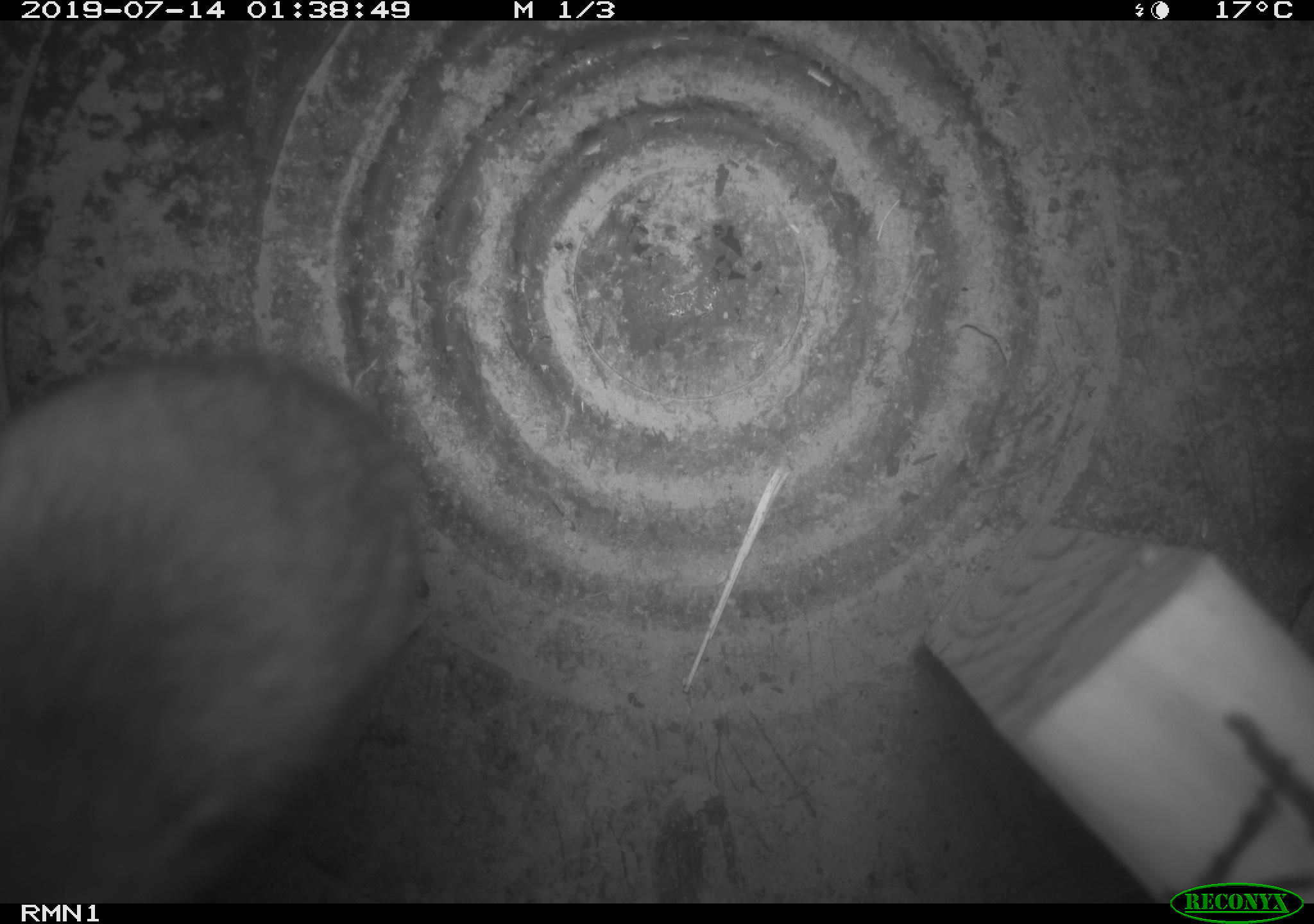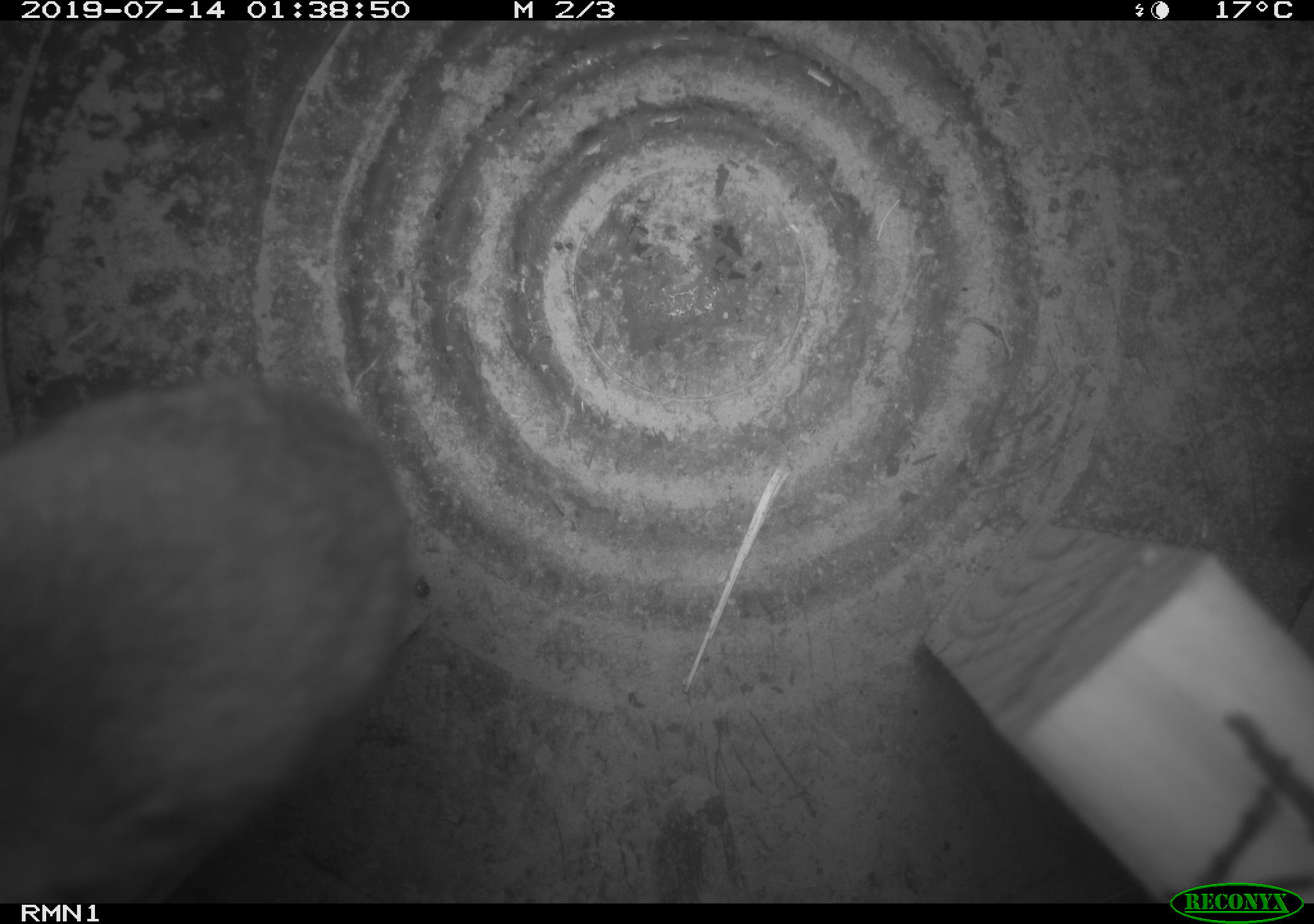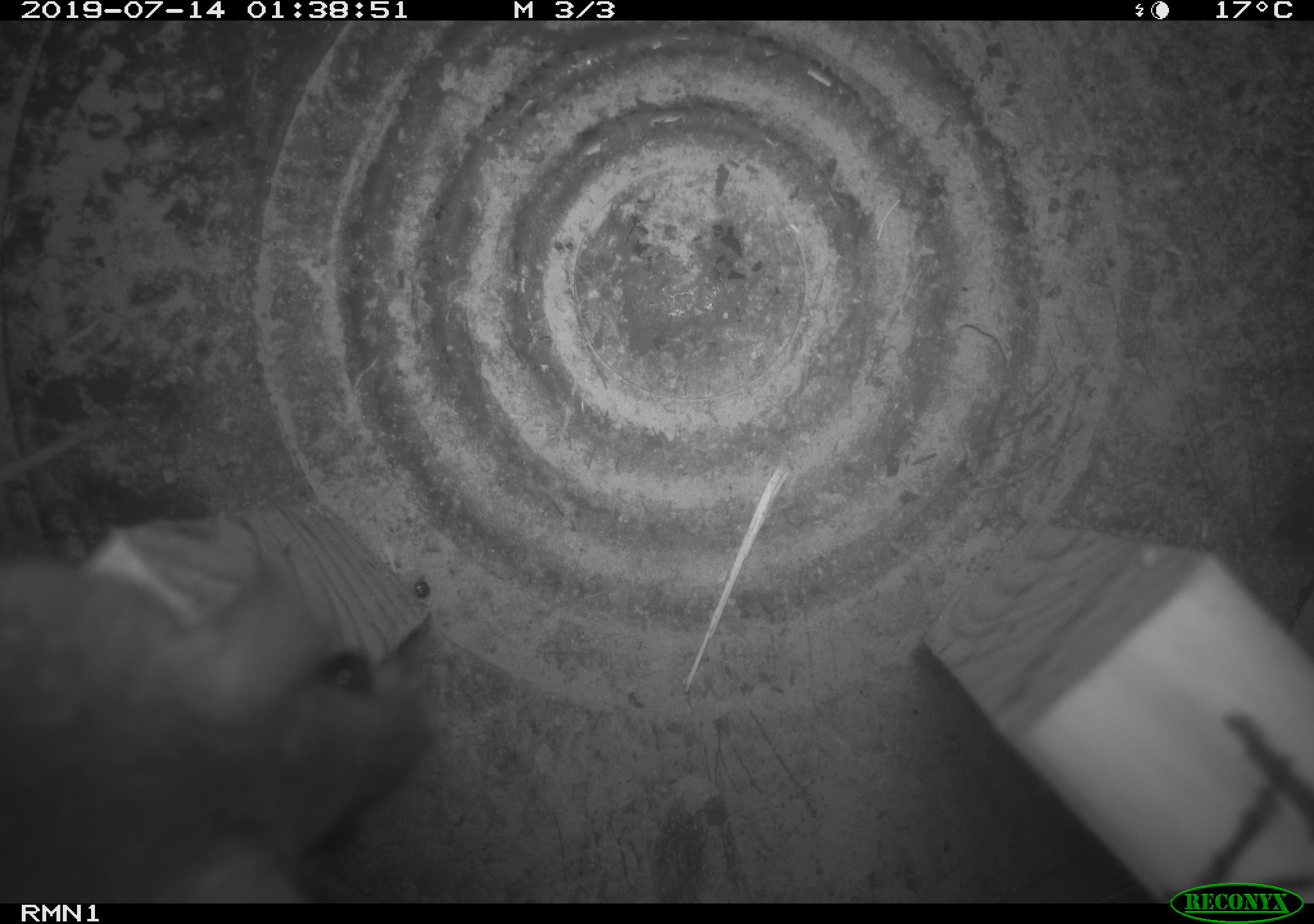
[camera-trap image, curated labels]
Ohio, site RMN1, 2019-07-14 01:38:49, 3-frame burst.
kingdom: Animalia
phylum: Chordata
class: Mammalia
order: Rodentia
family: Cricetidae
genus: Peromyscus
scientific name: Peromyscus leucopus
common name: white-footed mouse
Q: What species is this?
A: White-footed mouse (Peromyscus leucopus).